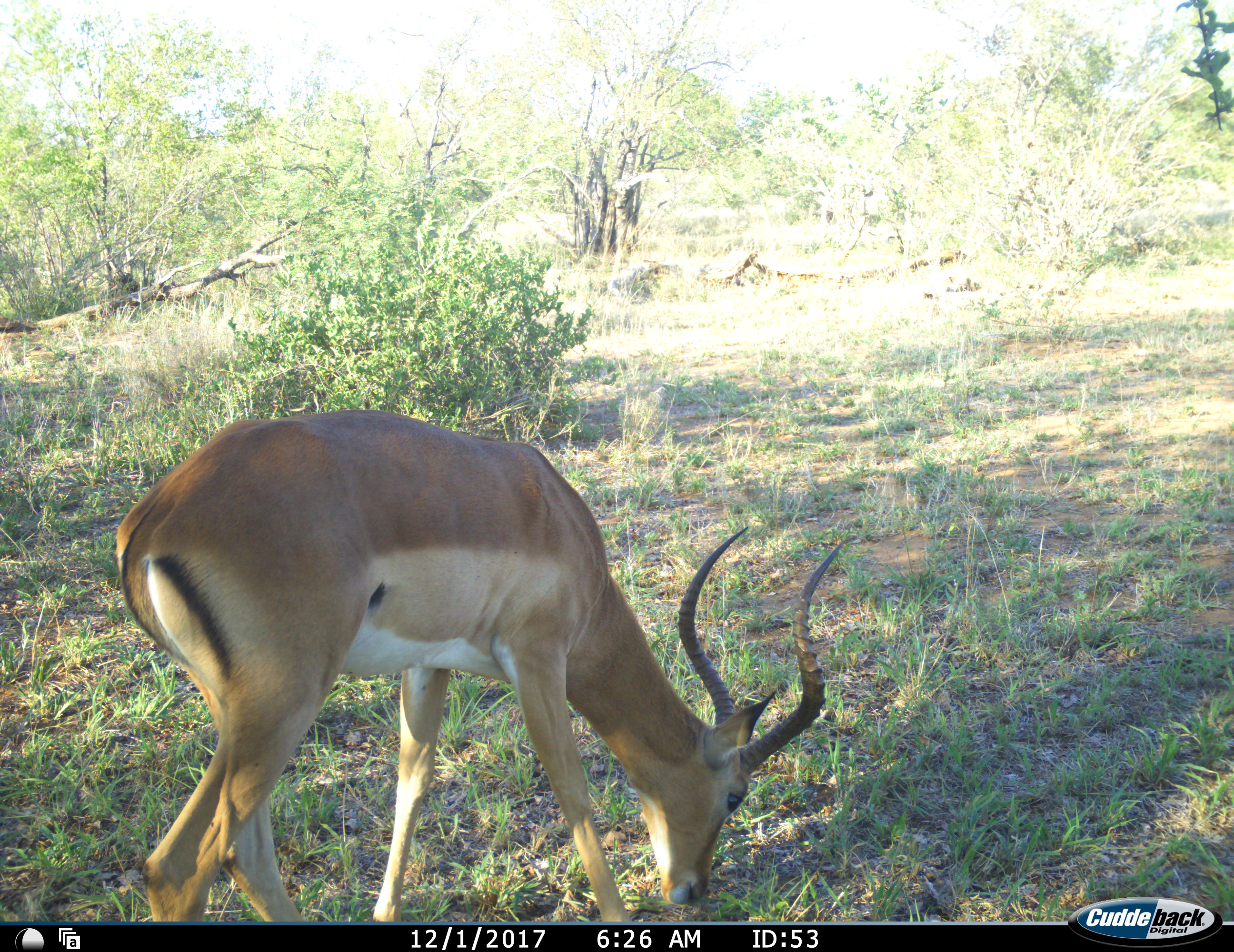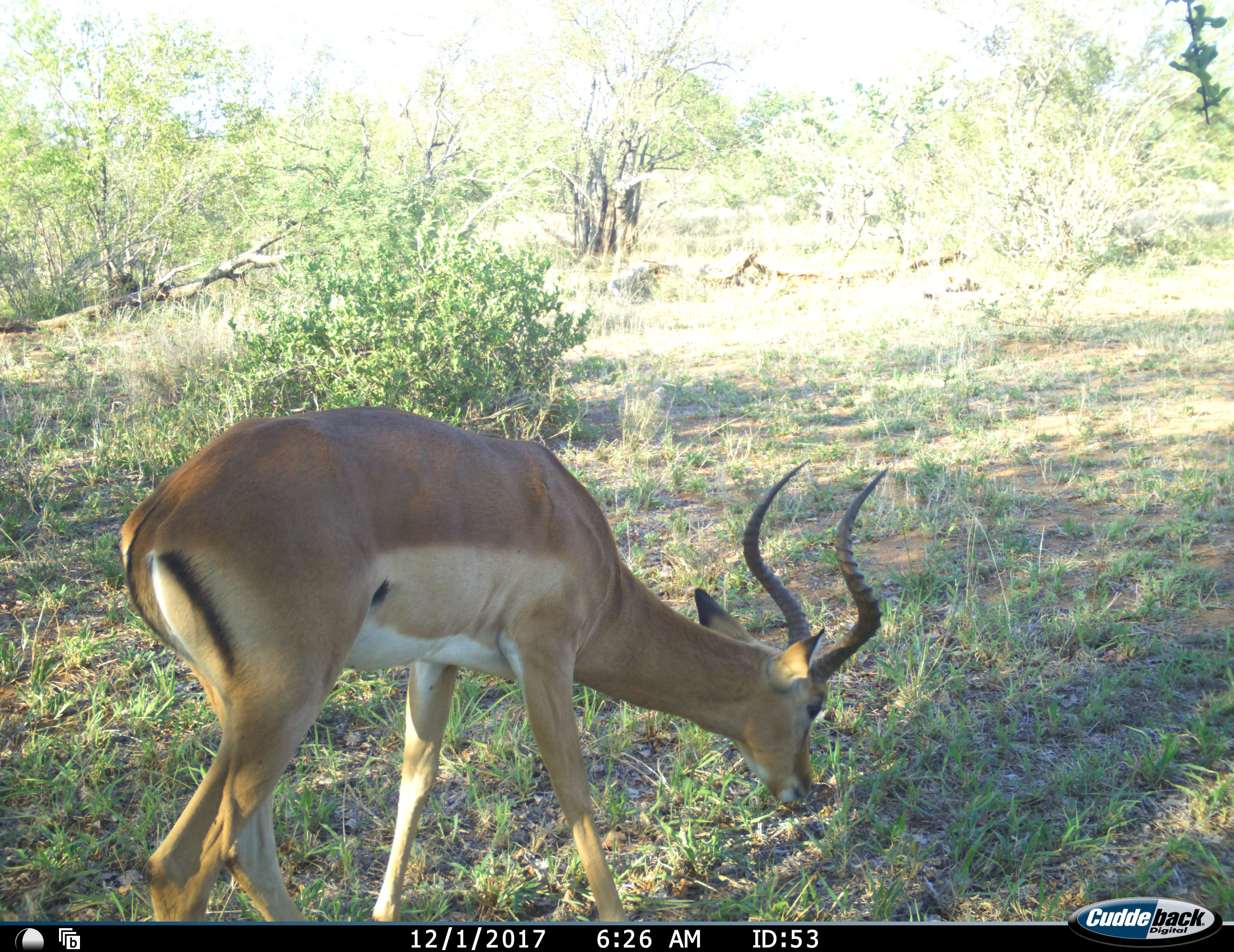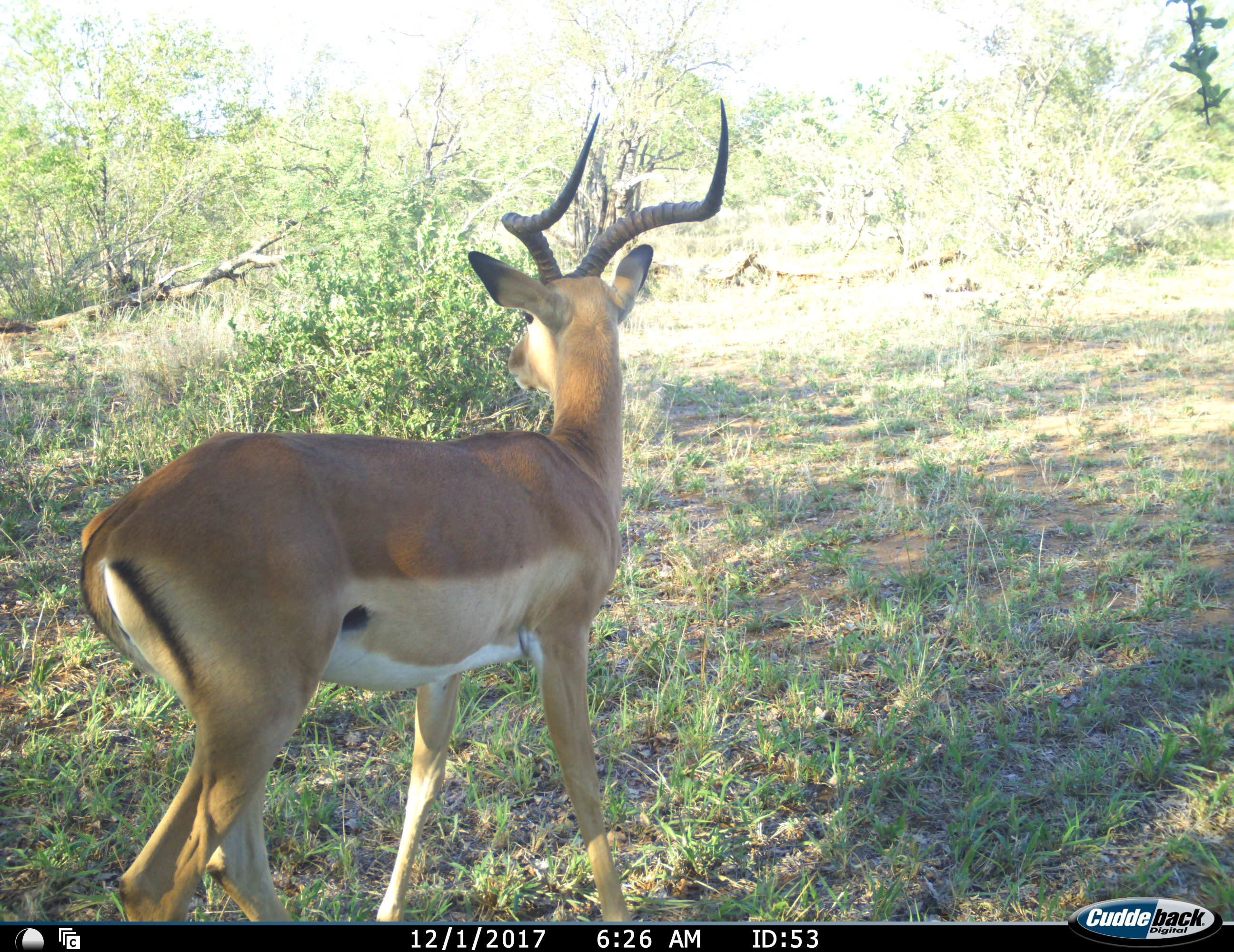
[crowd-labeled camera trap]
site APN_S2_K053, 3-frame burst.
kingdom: Animalia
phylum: Chordata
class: Mammalia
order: Artiodactyla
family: Bovidae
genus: Aepyceros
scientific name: Aepyceros melampus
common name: impala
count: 1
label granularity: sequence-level